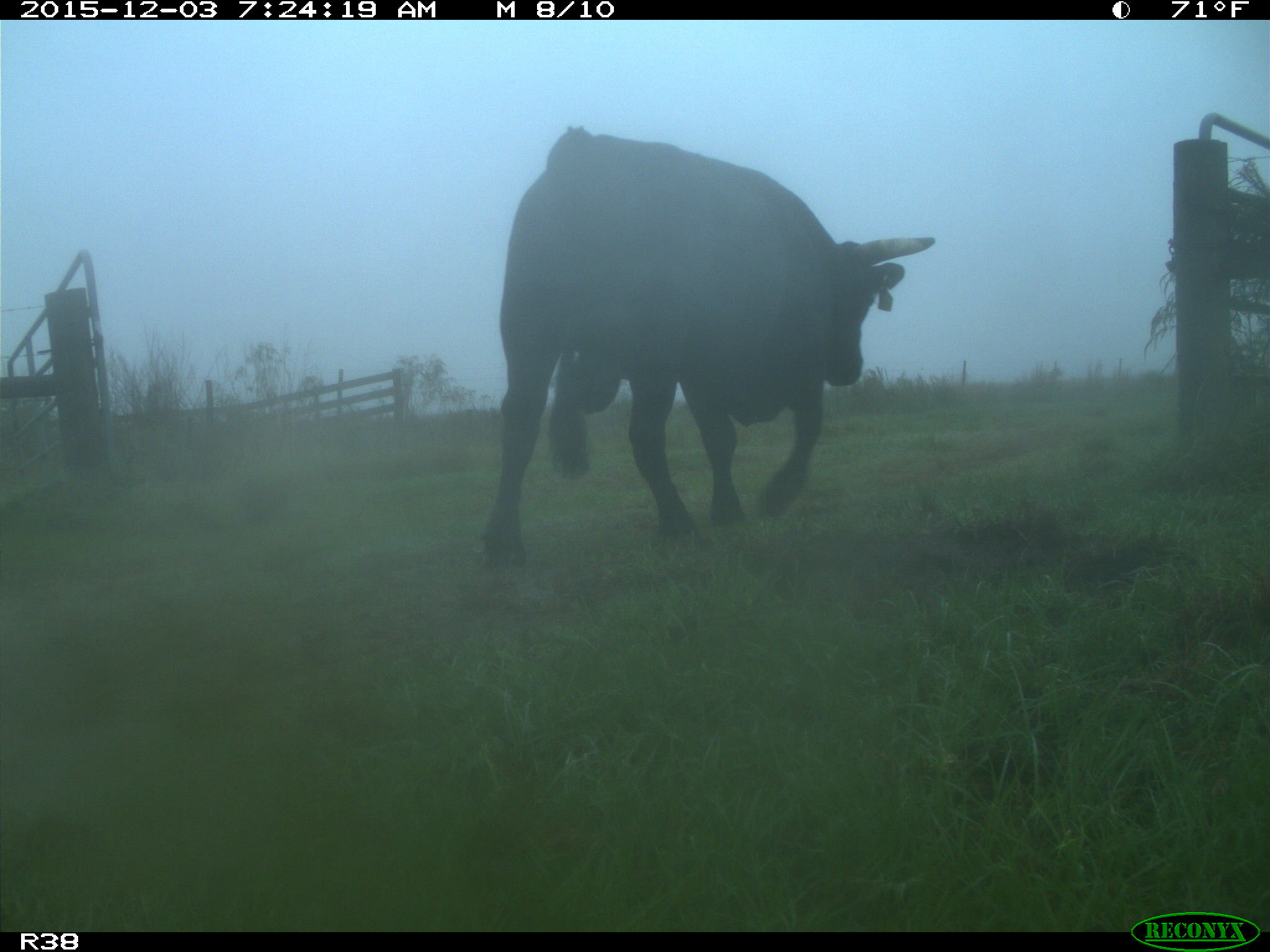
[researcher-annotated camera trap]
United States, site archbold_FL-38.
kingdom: Animalia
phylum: Chordata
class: Mammalia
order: Artiodactyla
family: Bovidae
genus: Bos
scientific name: Bos taurus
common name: domestic cow